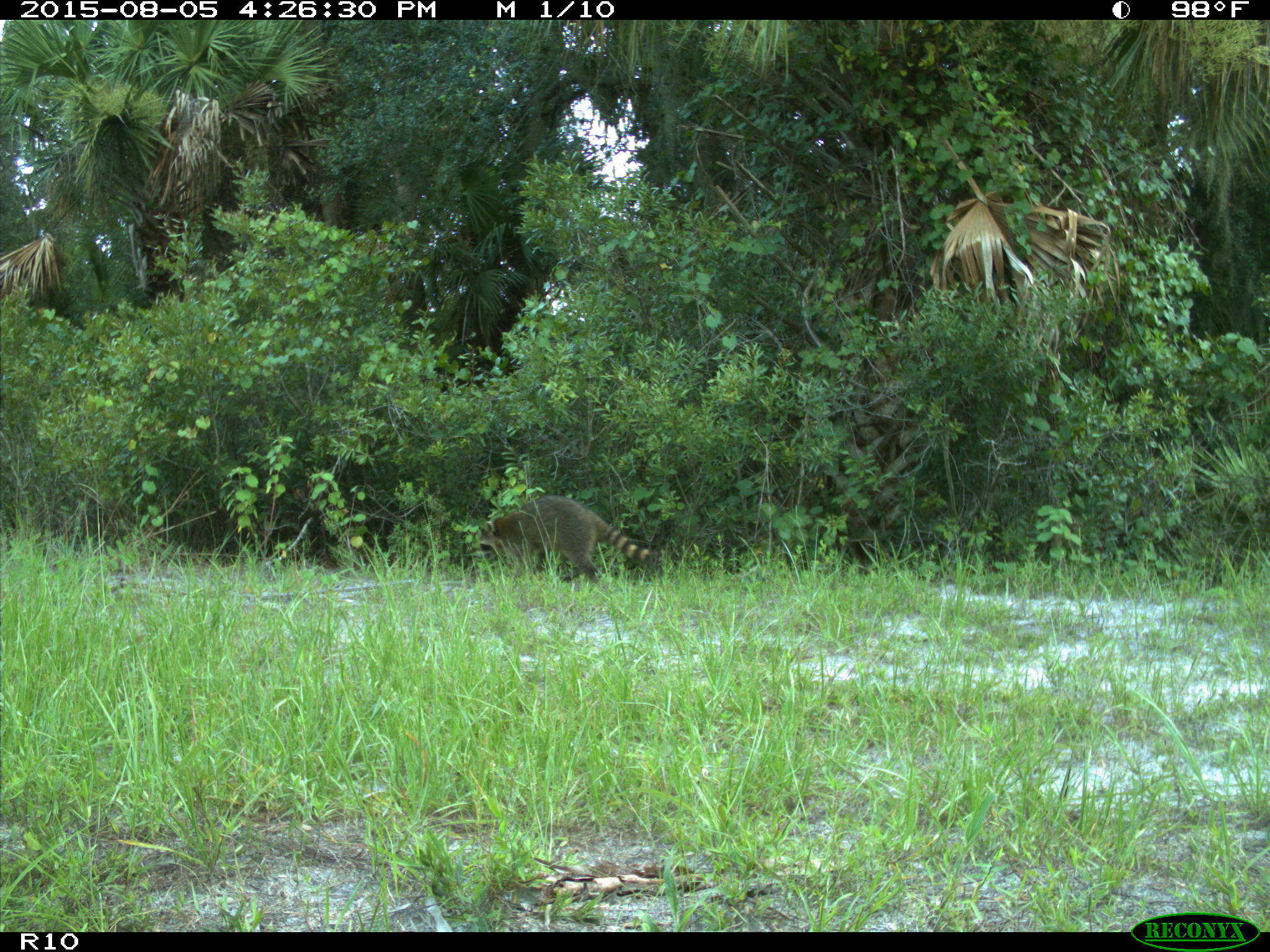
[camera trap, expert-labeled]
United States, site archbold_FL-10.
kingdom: Animalia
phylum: Chordata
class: Mammalia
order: Carnivora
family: Procyonidae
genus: Procyon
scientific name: Procyon lotor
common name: common raccoon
Procyon lotor (common raccoon).